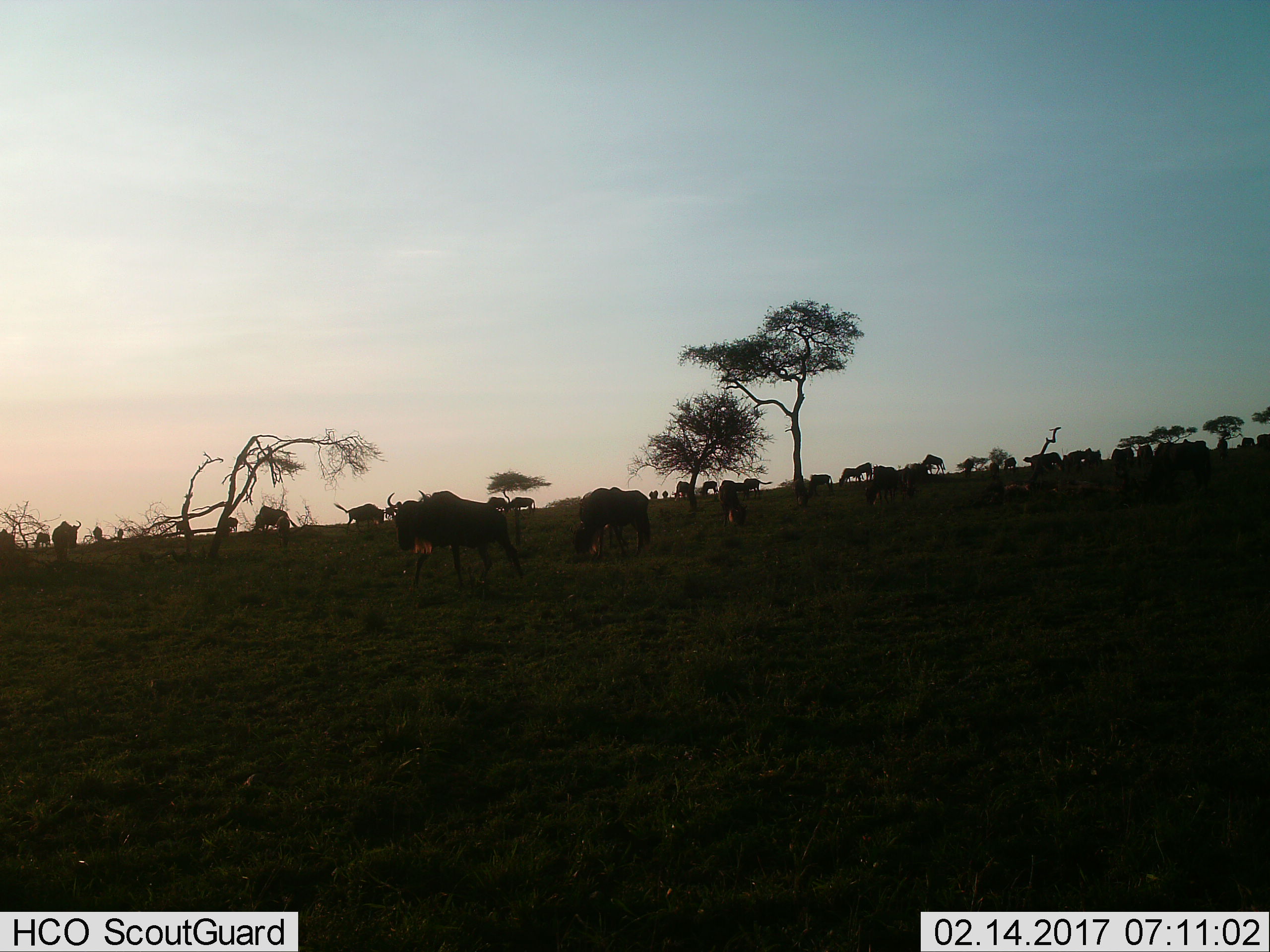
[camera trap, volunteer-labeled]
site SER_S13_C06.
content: unidentified animal